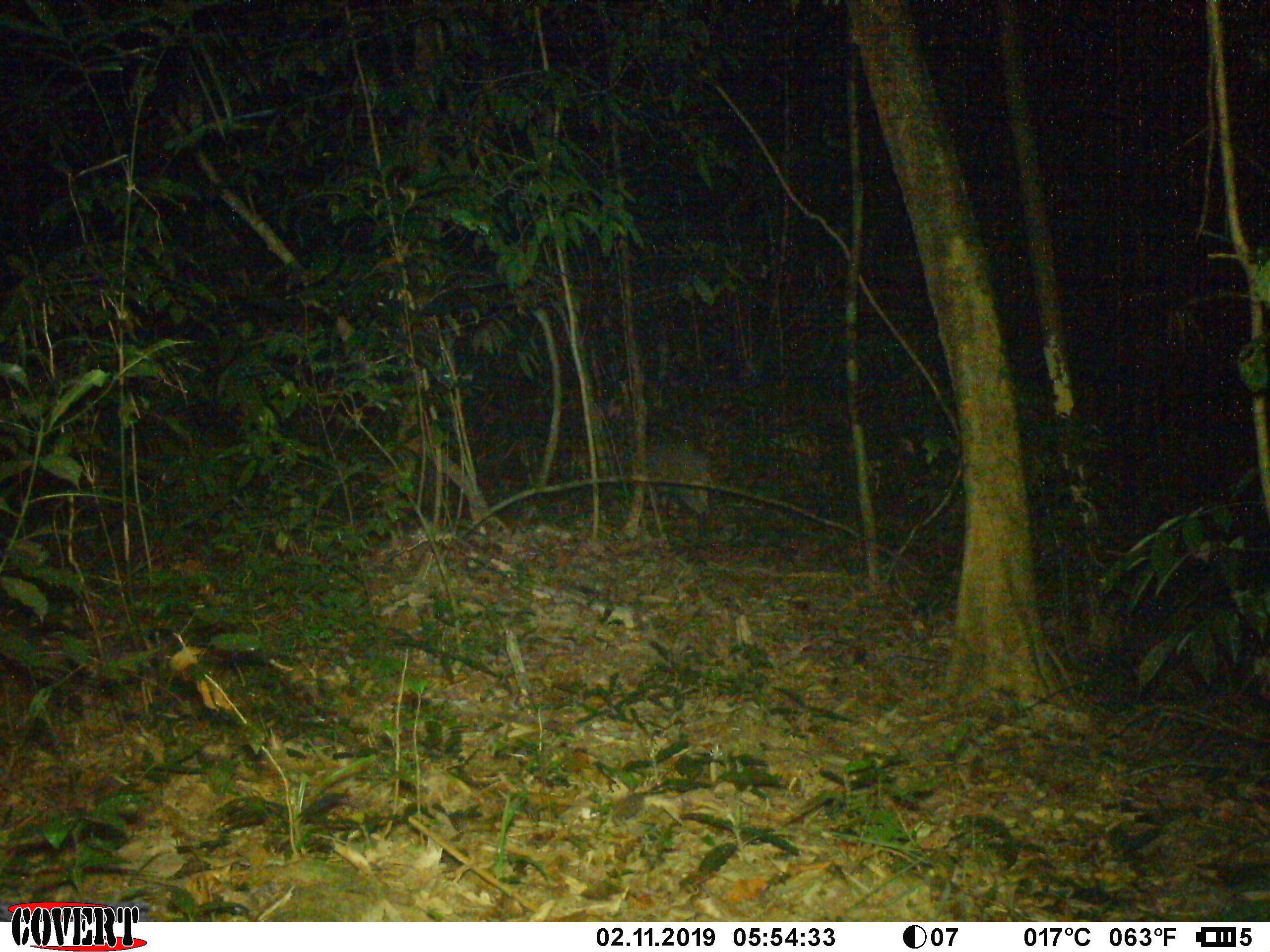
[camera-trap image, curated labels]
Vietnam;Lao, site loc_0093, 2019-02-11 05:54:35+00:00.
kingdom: Animalia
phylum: Chordata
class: Mammalia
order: Artiodactyla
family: Suidae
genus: Sus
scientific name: Sus scrofa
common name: eurasian wild pig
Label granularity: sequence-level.